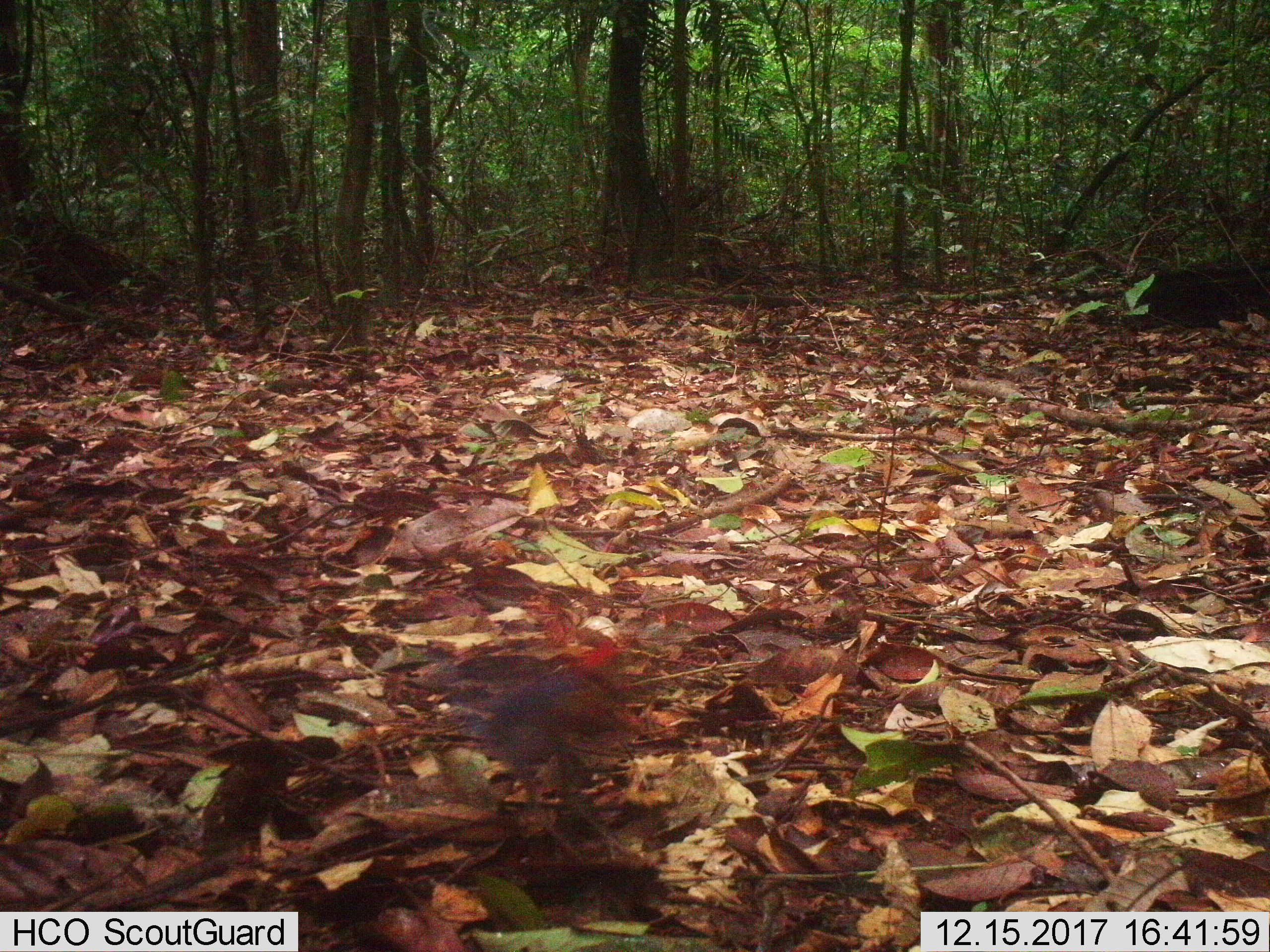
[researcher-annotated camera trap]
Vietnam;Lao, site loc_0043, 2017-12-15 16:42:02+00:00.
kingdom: Animalia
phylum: Chordata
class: Aves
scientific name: Aves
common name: bird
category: unidentified bird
Unidentified bird (bird) (Aves). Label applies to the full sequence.